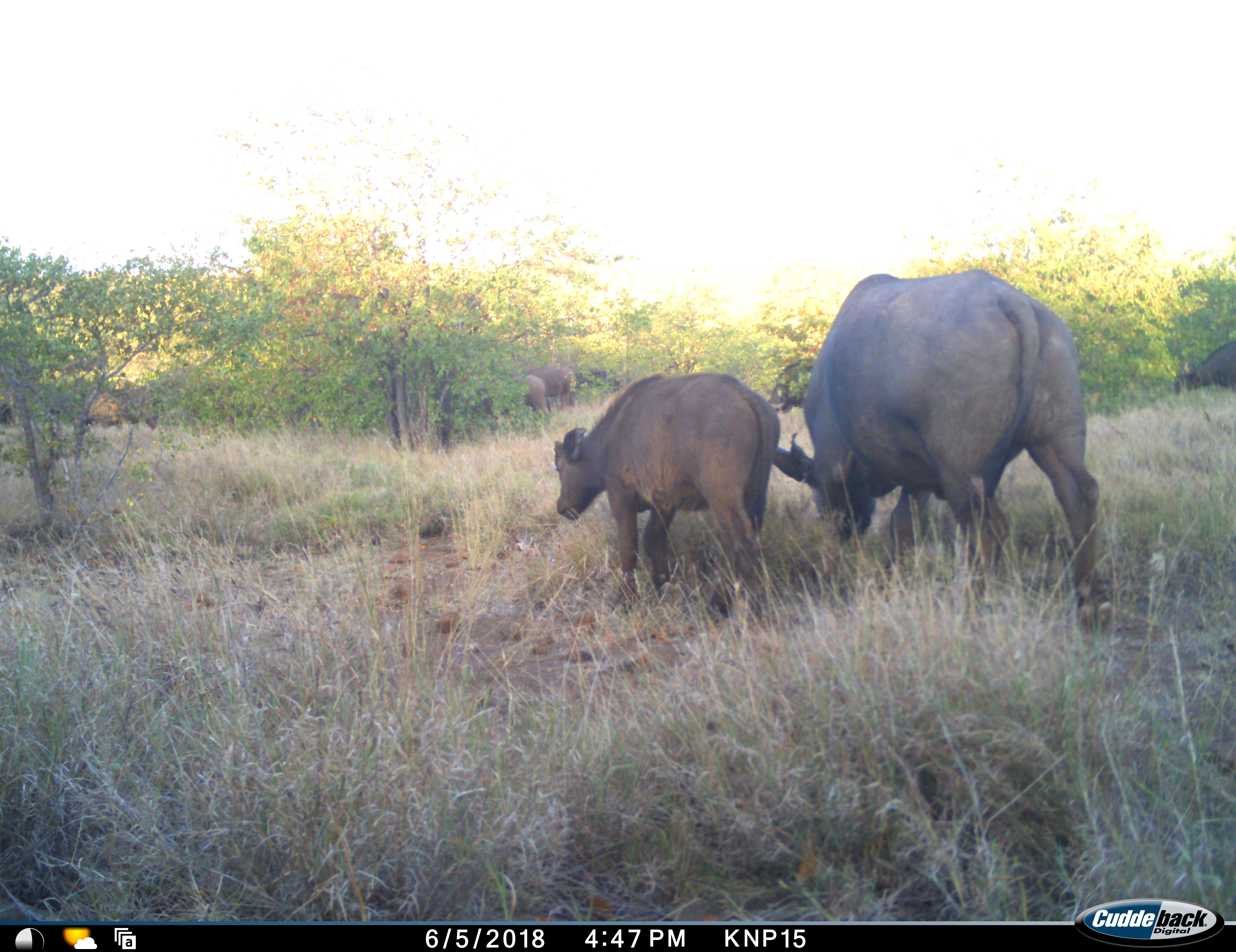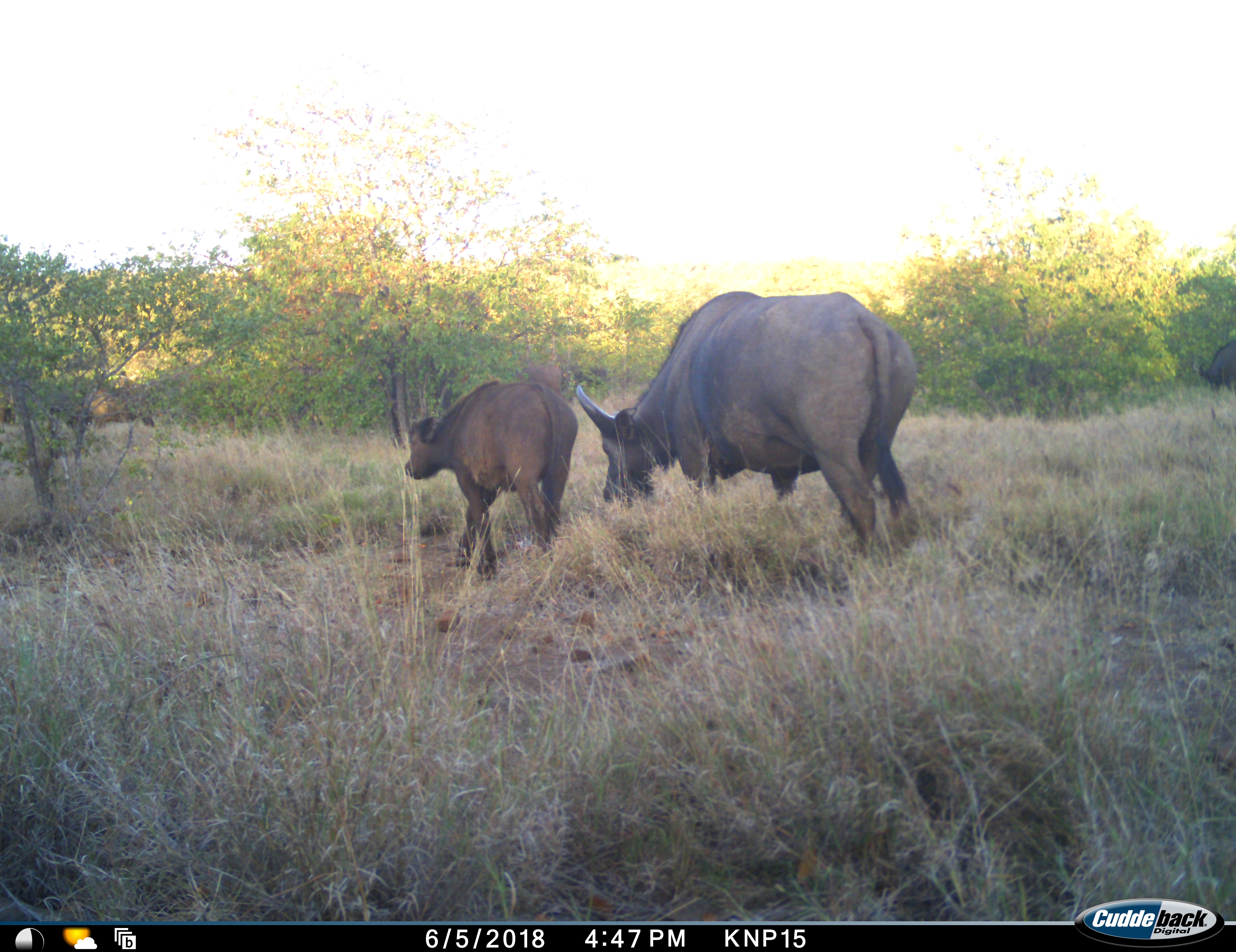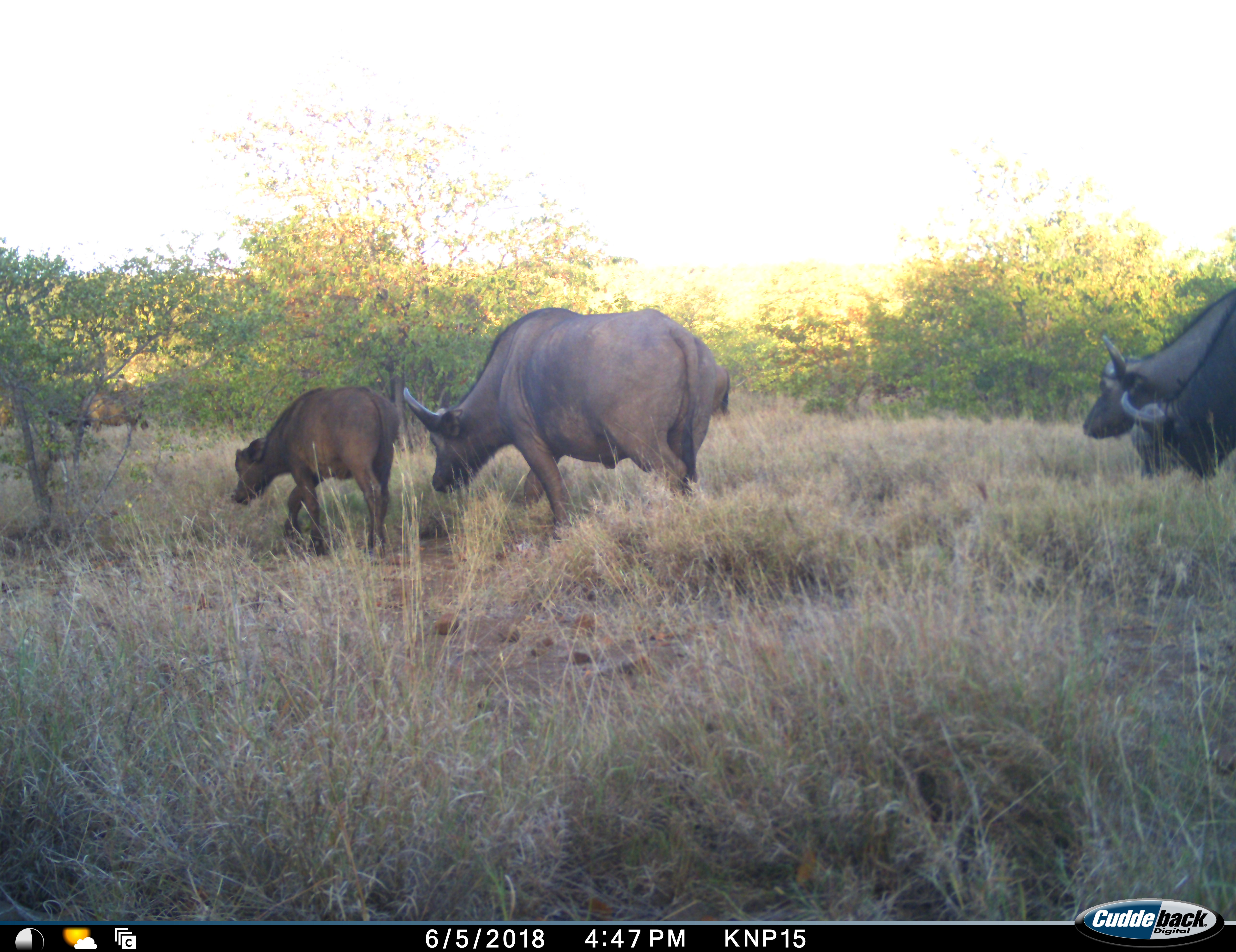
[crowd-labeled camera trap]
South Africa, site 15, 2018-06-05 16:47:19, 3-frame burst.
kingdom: Animalia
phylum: Chordata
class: Mammalia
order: Artiodactyla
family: Bovidae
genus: Syncerus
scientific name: Syncerus caffer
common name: cape buffalo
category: buffalo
Buffalo (cape buffalo) (Syncerus caffer), count 8. Behavior (volunteer vote fractions): standing 10%, resting 10%, moving 70%, interacting 0%. Young present (vote fraction): 90%. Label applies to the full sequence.